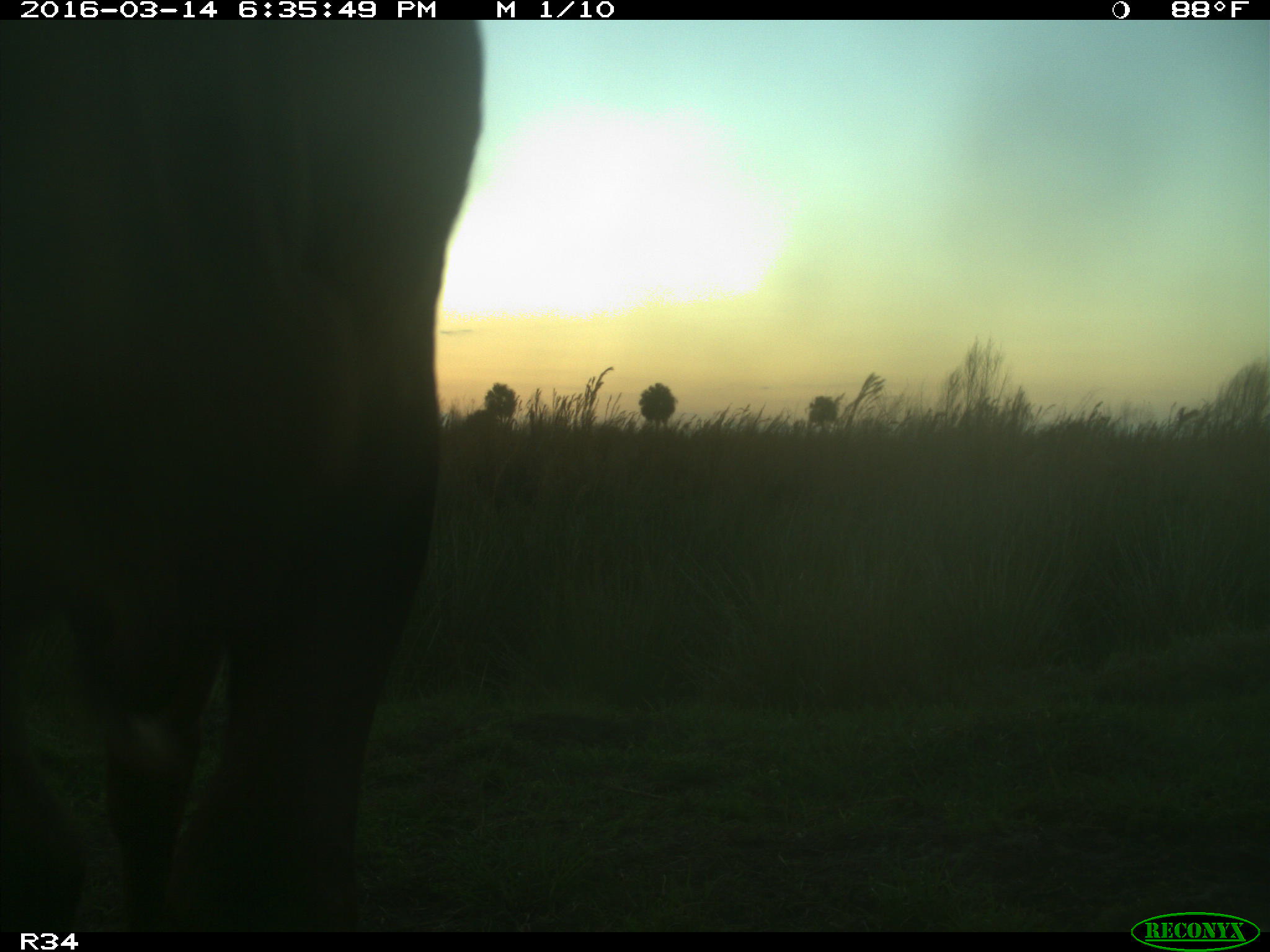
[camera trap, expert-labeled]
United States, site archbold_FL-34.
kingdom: Animalia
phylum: Chordata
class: Mammalia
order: Artiodactyla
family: Bovidae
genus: Bos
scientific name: Bos taurus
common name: domestic cow